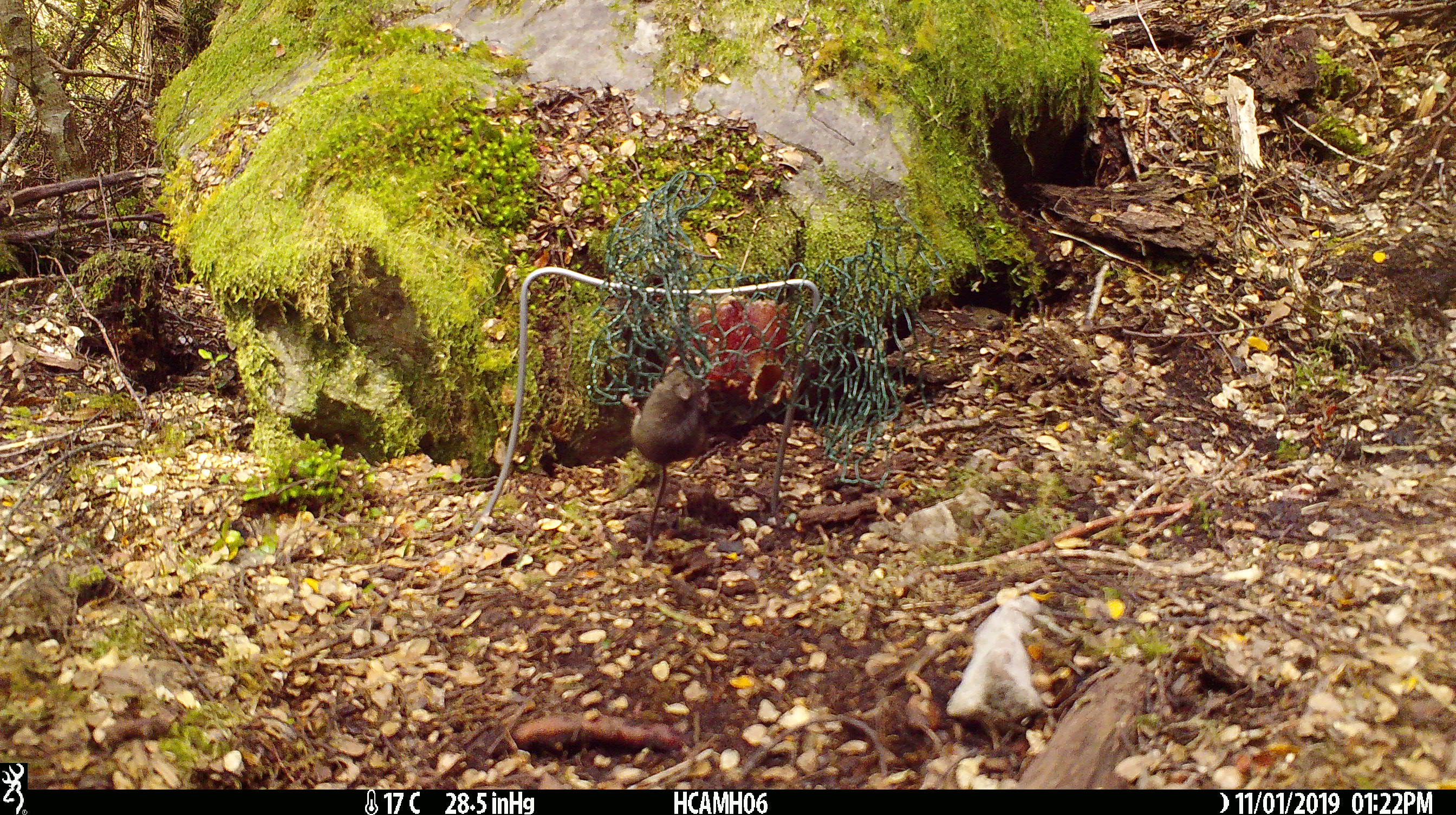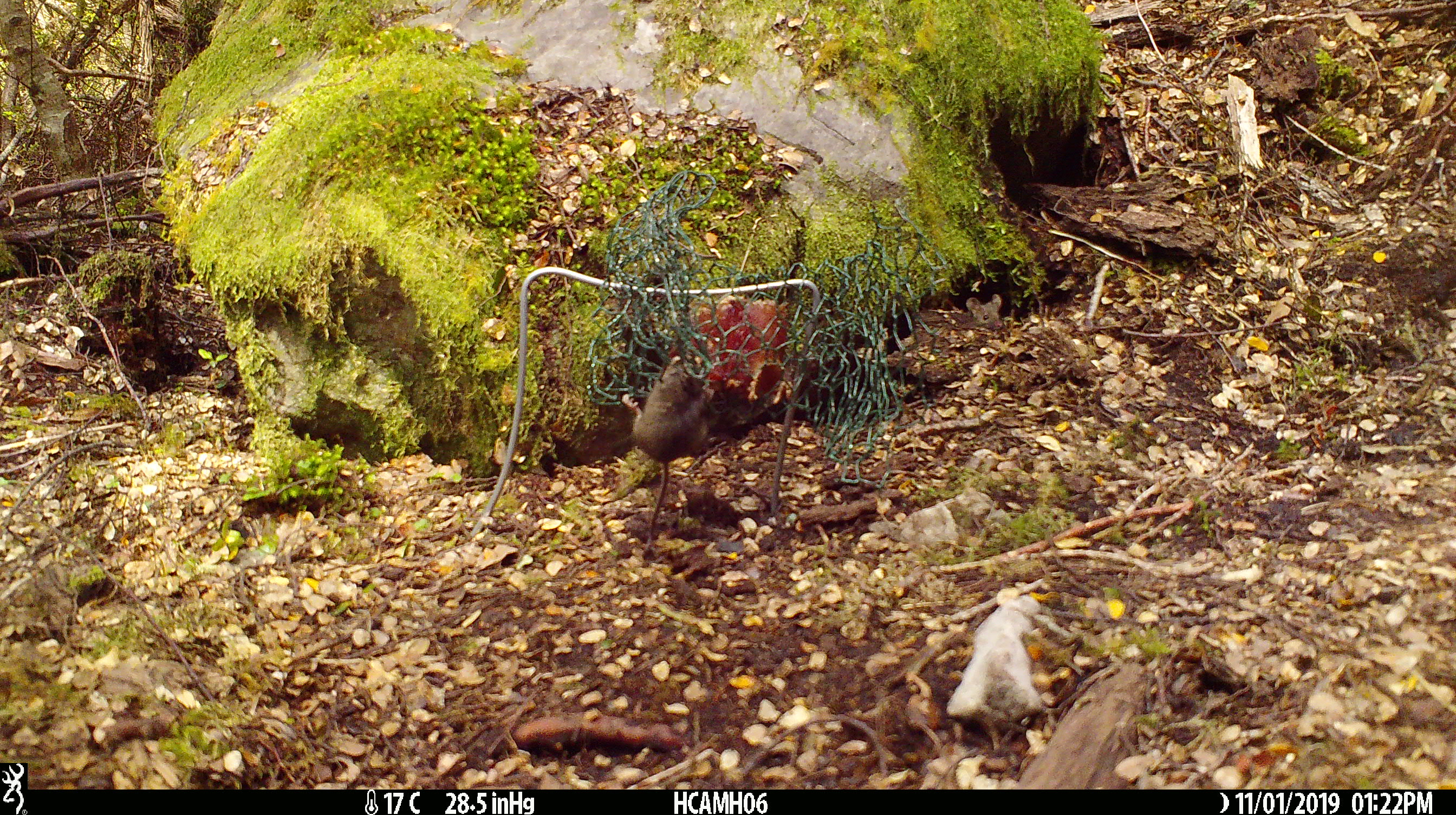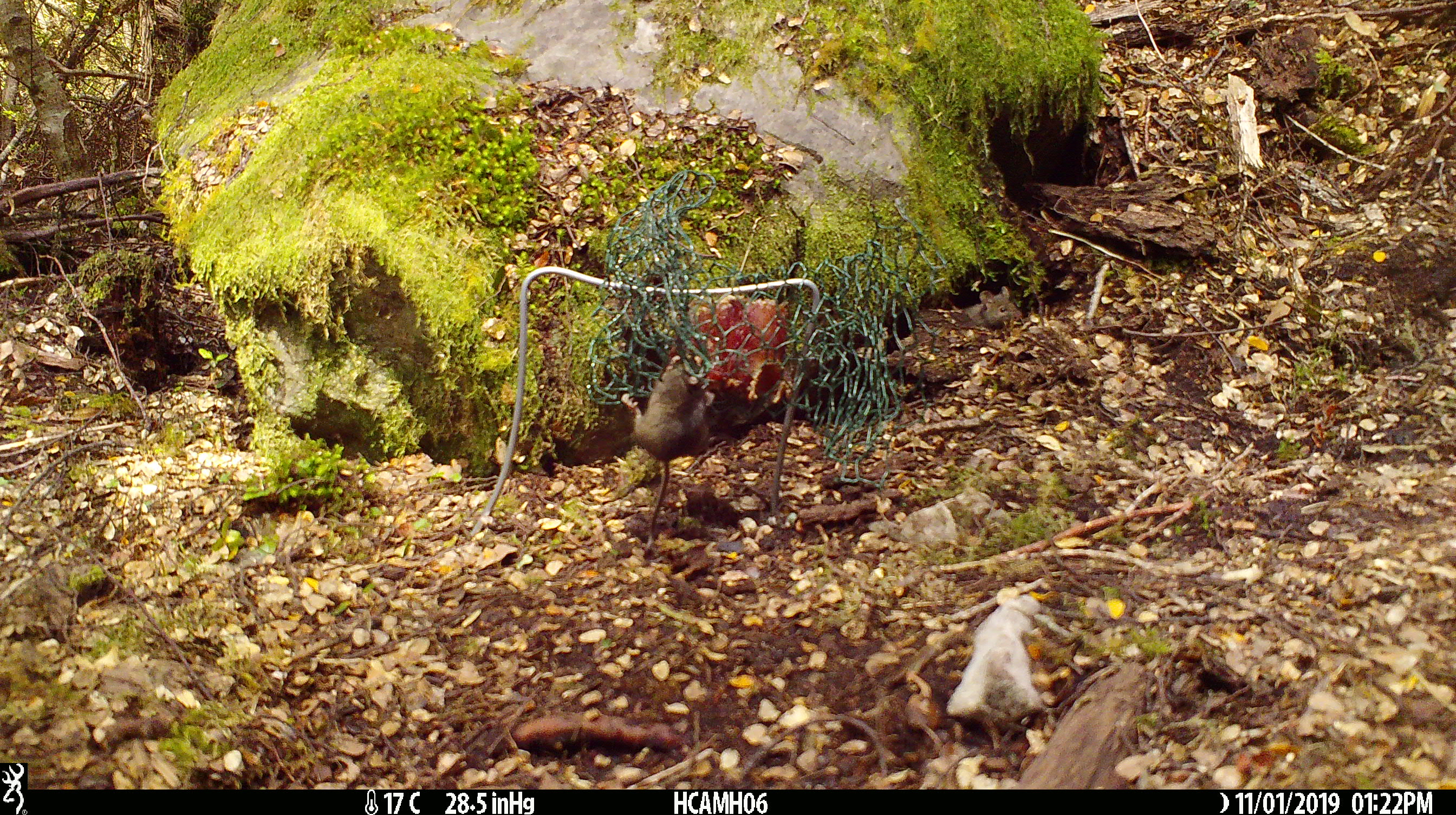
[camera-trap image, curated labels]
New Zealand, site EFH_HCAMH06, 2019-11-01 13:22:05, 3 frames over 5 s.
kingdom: Animalia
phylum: Chordata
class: Mammalia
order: Rodentia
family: Muridae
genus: Mus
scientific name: Mus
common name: mouse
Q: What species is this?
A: Mouse (Mus).